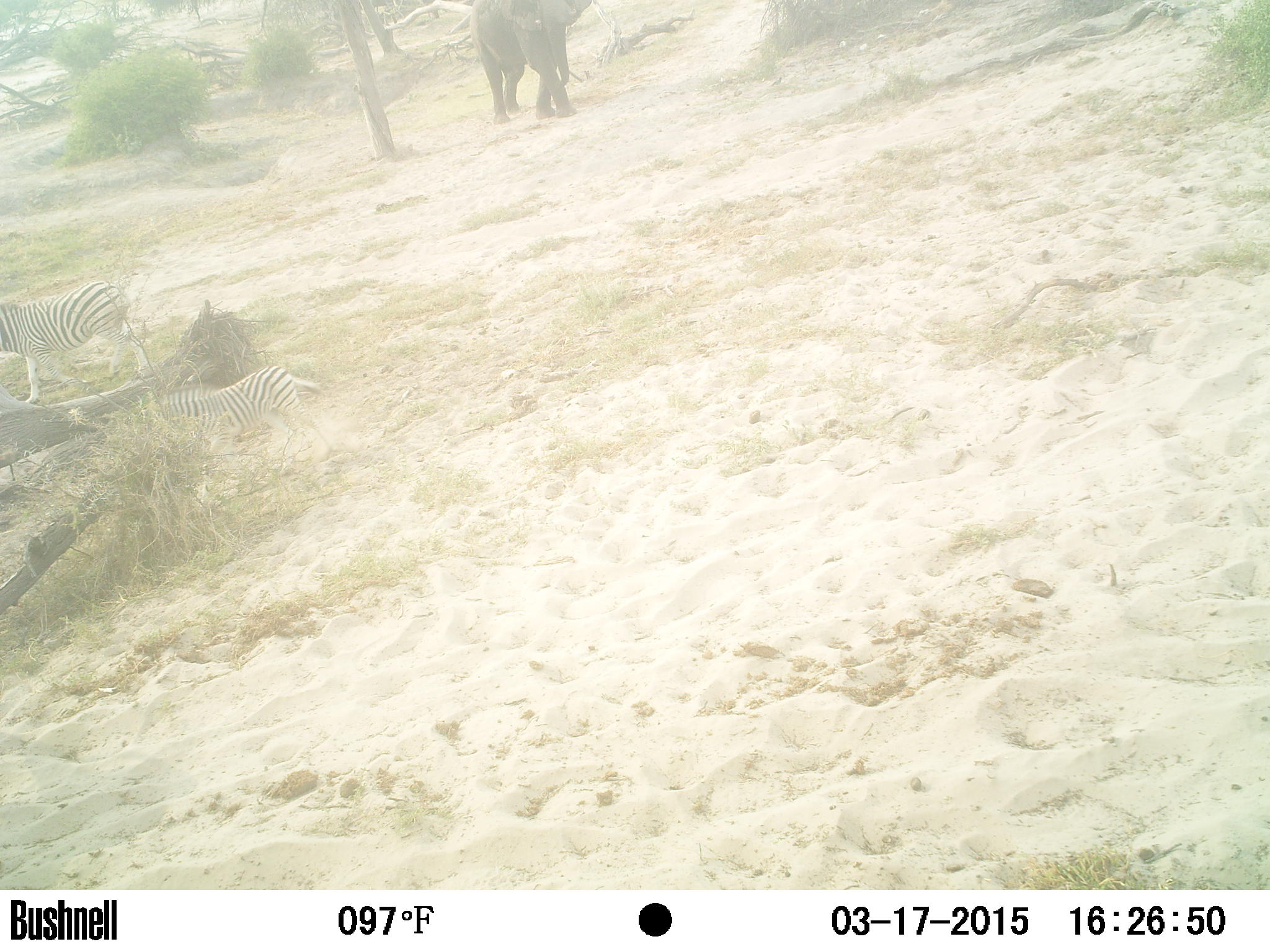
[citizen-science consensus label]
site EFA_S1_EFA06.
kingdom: Animalia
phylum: Chordata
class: Mammalia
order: Proboscidea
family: Elephantidae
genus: Loxodonta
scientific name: Loxodonta africana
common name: african bush elephant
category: elephant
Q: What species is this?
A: Elephant (african bush elephant) (Loxodonta africana).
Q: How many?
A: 1.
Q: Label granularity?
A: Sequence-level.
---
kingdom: Animalia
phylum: Chordata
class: Mammalia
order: Perissodactyla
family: Equidae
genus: Equus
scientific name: Equus quagga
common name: plains zebra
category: zebraplains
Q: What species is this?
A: Zebraplains (plains zebra) (Equus quagga).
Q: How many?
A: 2.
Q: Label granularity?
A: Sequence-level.